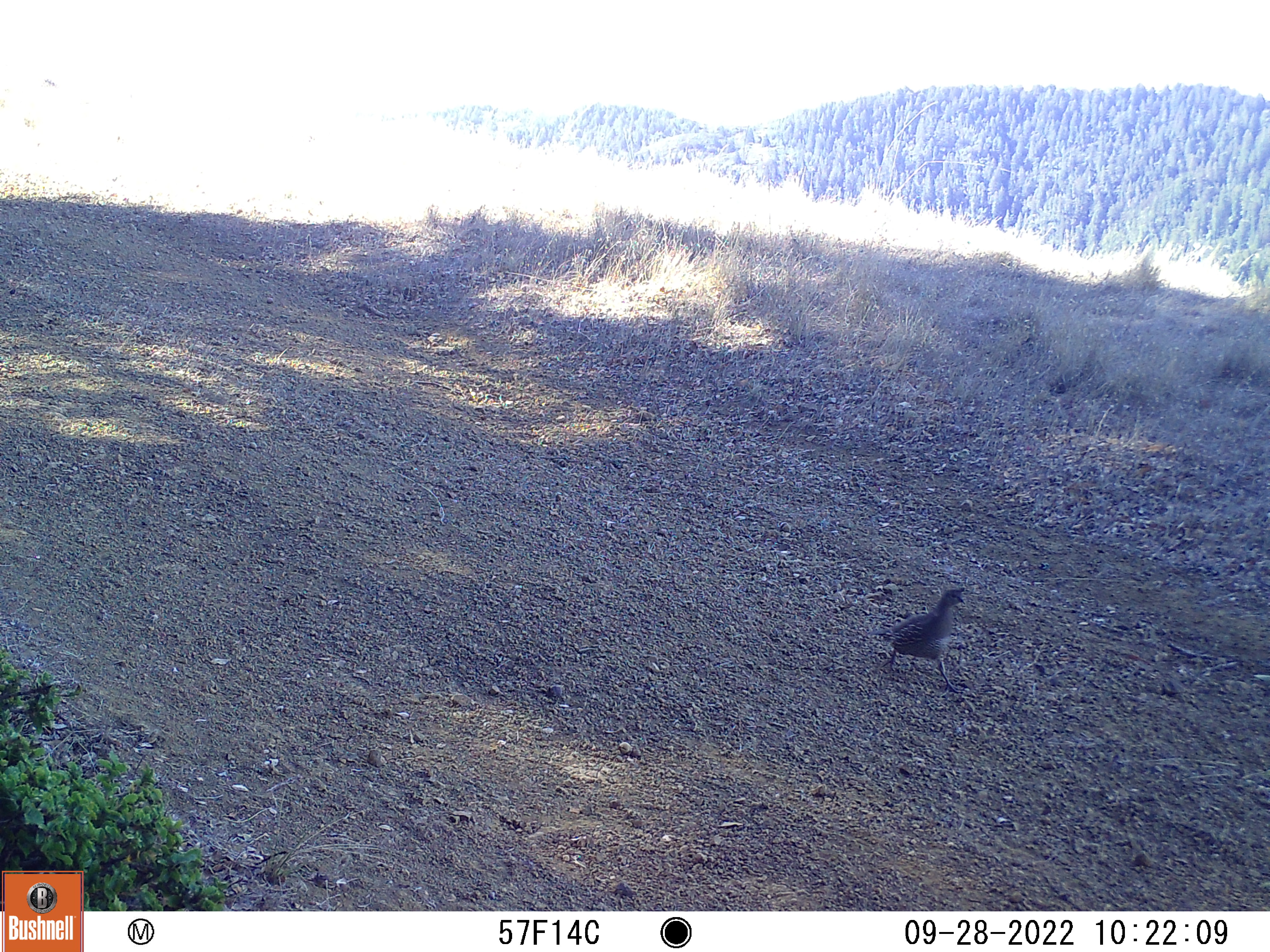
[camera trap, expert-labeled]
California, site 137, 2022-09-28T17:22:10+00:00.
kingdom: Animalia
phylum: Chordata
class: Aves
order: Galliformes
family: Odontophoridae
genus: Callipepla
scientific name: Callipepla californica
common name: california quail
California quail (Callipepla californica).